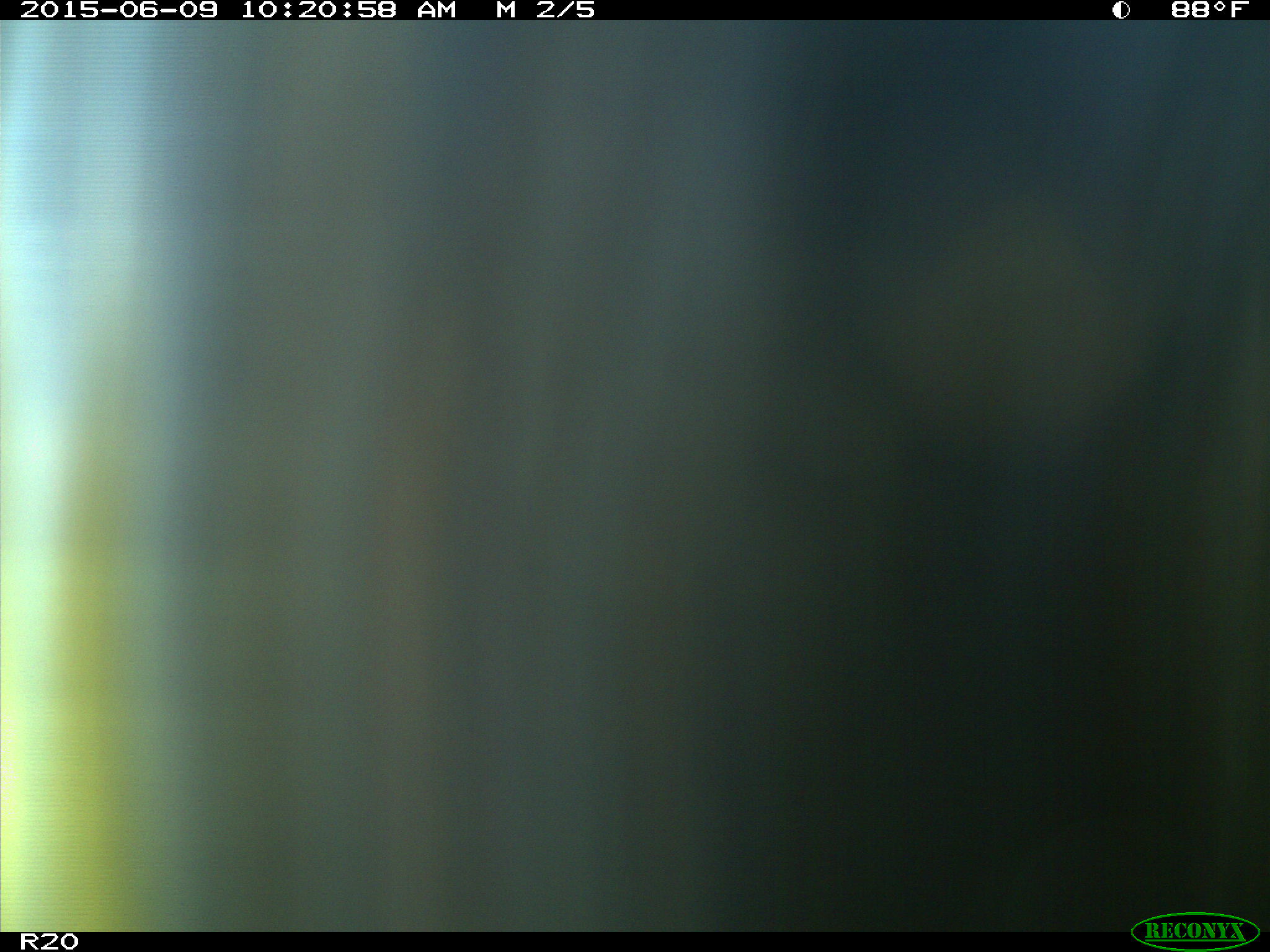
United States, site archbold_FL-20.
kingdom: Animalia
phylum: Chordata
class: Mammalia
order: Artiodactyla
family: Bovidae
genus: Bos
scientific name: Bos taurus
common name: domestic cow